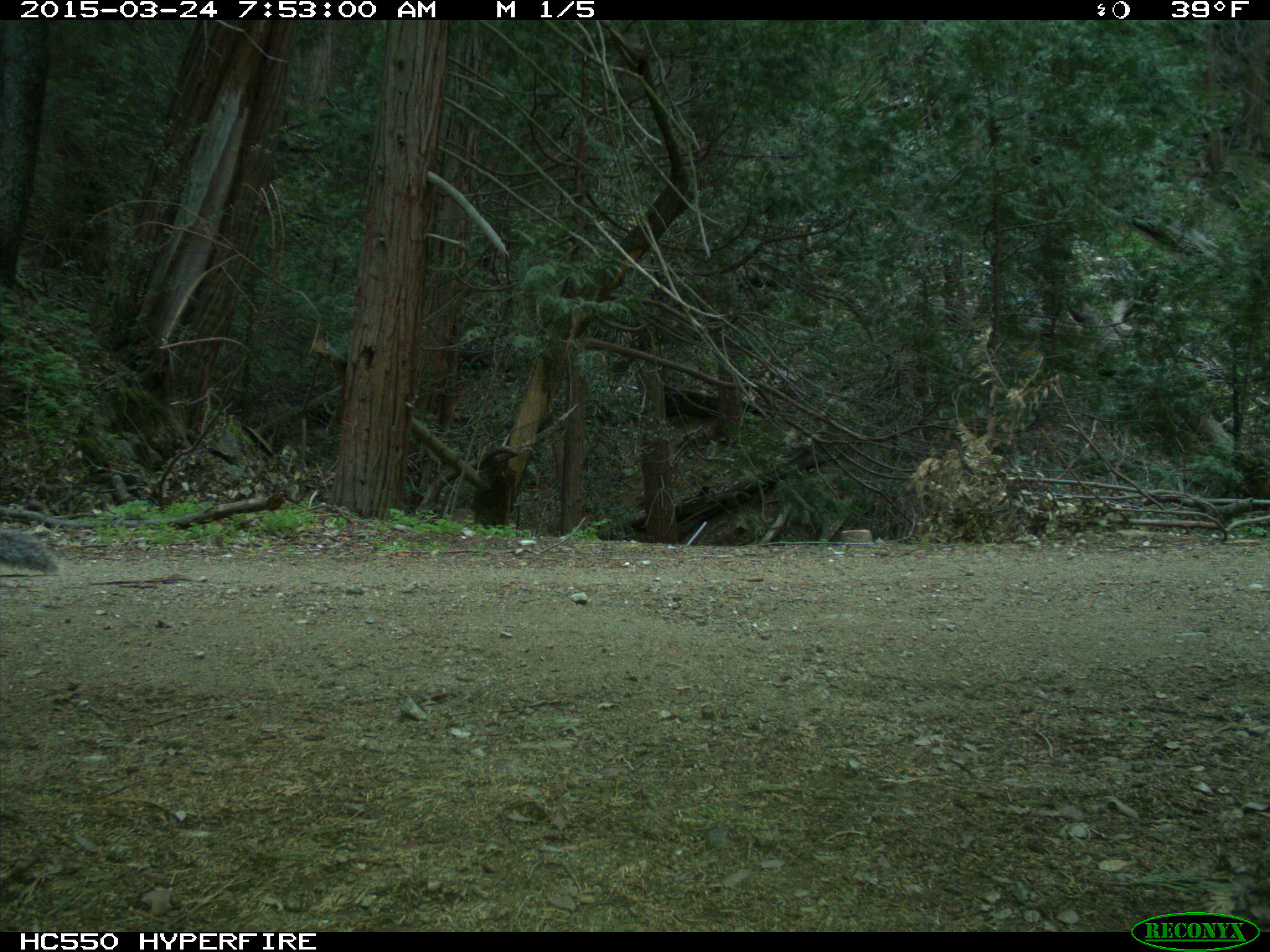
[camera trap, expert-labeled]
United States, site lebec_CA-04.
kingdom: Animalia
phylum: Chordata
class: Mammalia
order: Rodentia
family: Sciuridae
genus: Sciurus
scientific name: Sciurus carolinensis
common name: eastern gray squirrel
Sciurus carolinensis (eastern gray squirrel).